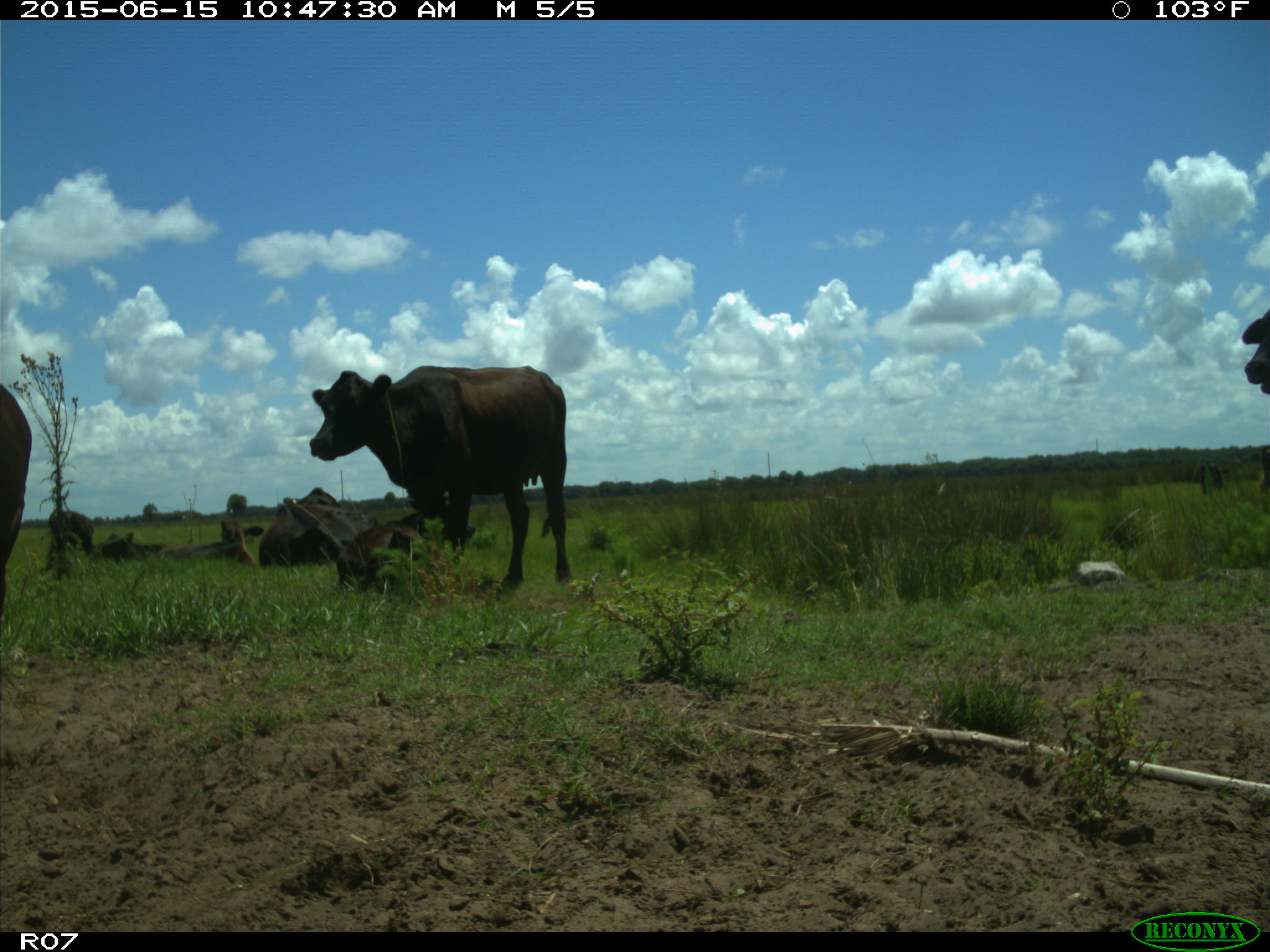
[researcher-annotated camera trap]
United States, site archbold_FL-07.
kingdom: Animalia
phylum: Chordata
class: Mammalia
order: Artiodactyla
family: Bovidae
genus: Bos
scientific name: Bos taurus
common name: domestic cow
Bos taurus (domestic cow).